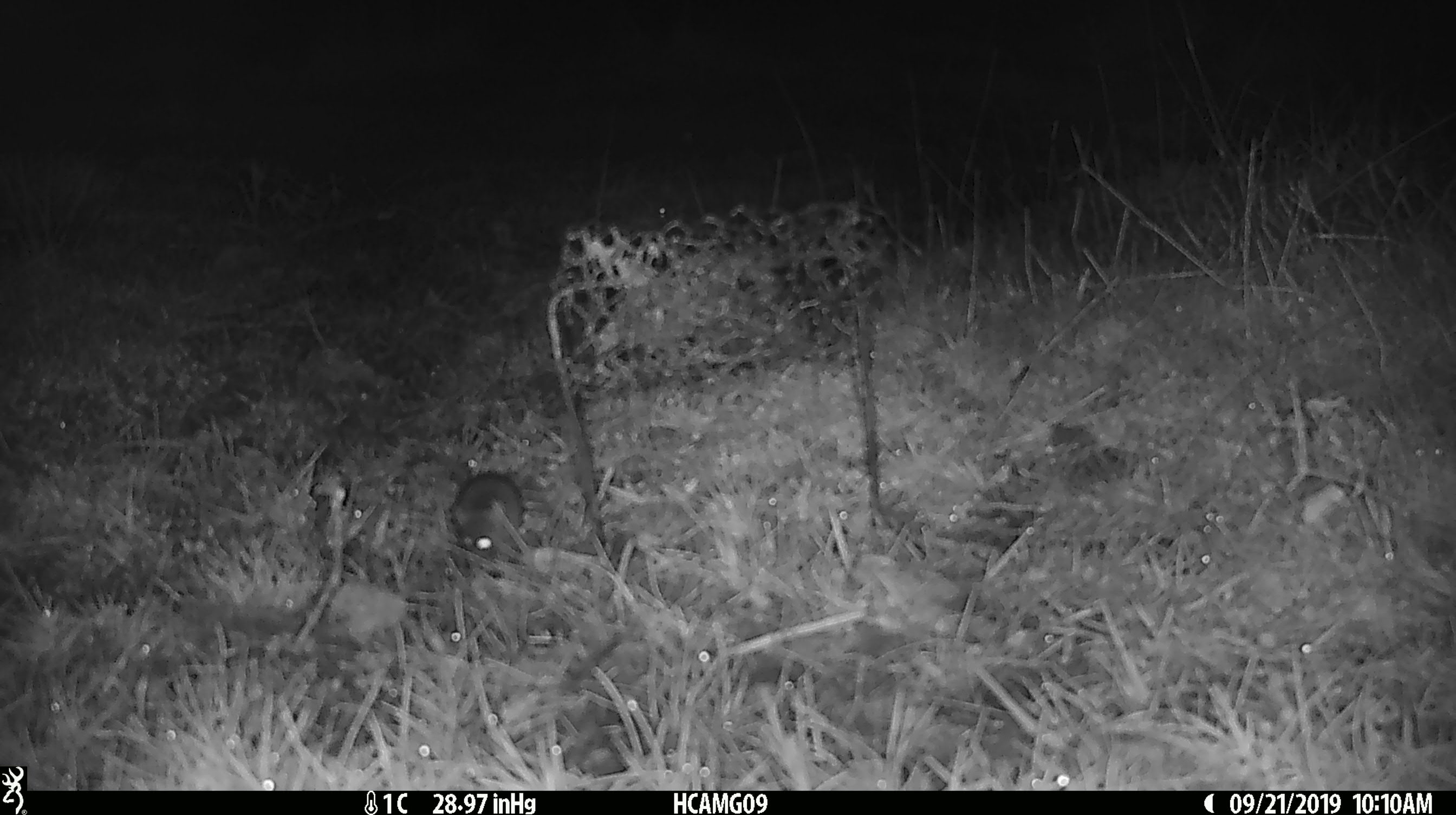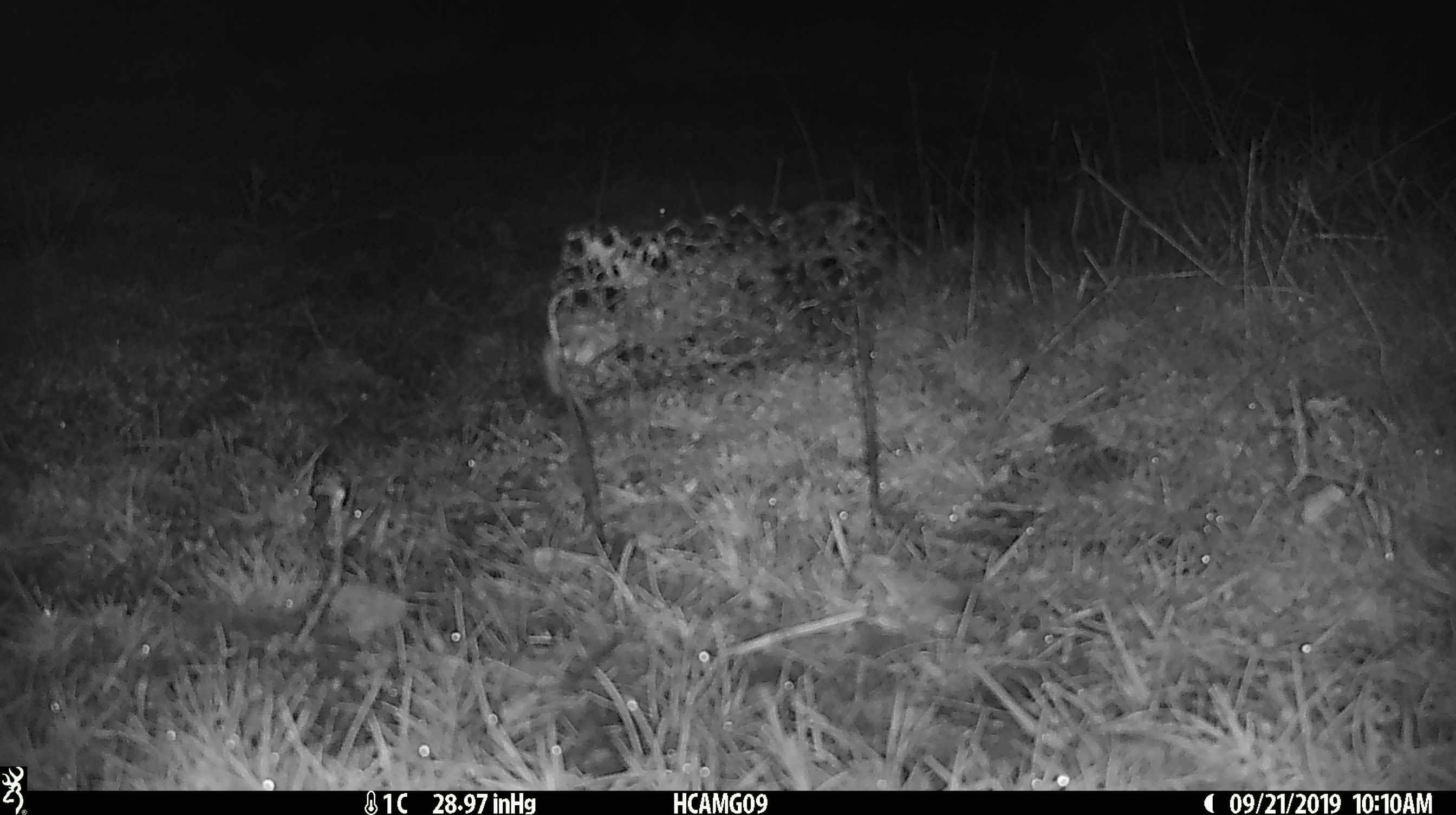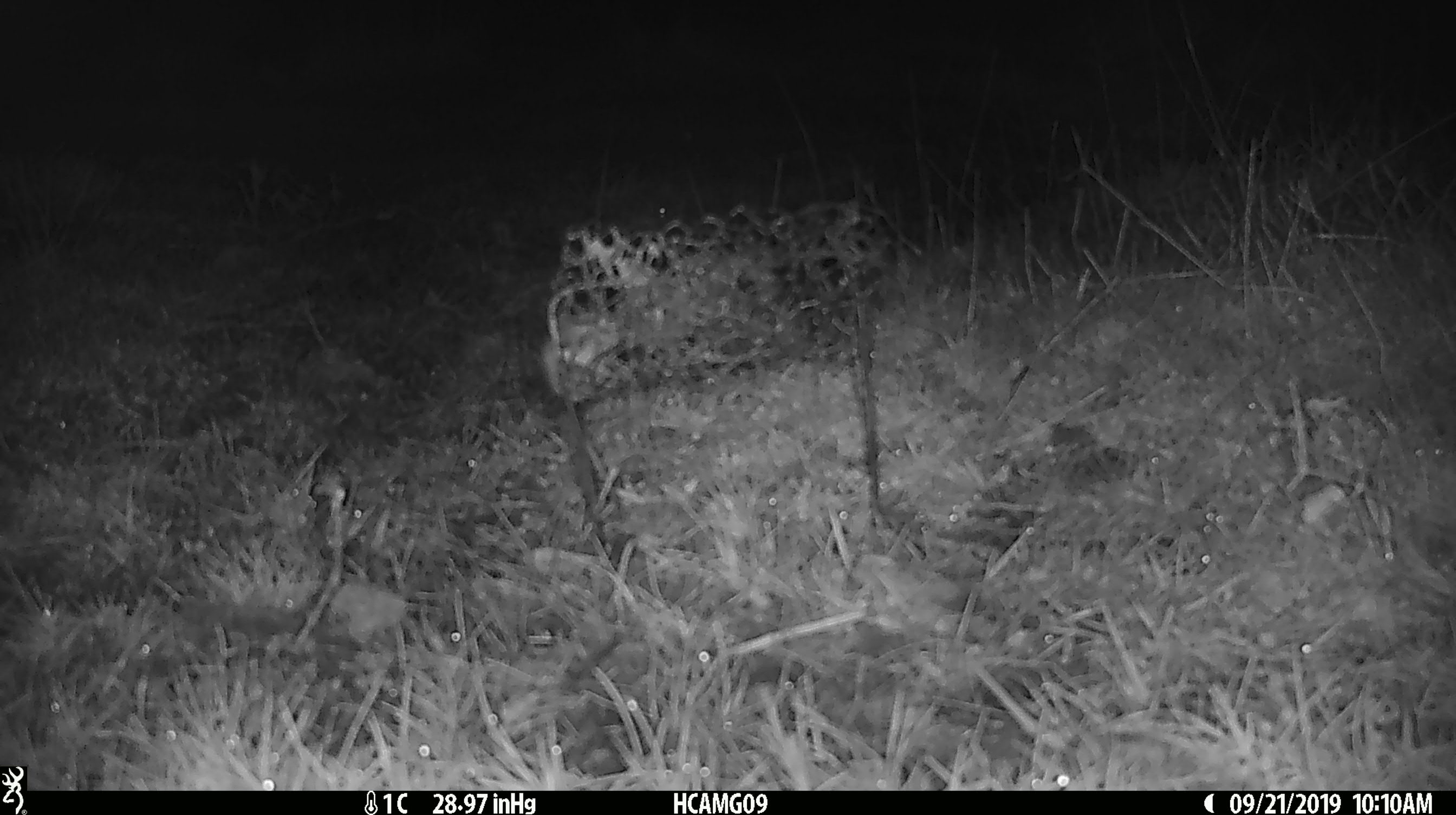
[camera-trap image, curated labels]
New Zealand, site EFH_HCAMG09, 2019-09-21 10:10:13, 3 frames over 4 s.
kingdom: Animalia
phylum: Chordata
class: Mammalia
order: Rodentia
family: Muridae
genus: Mus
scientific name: Mus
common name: mouse